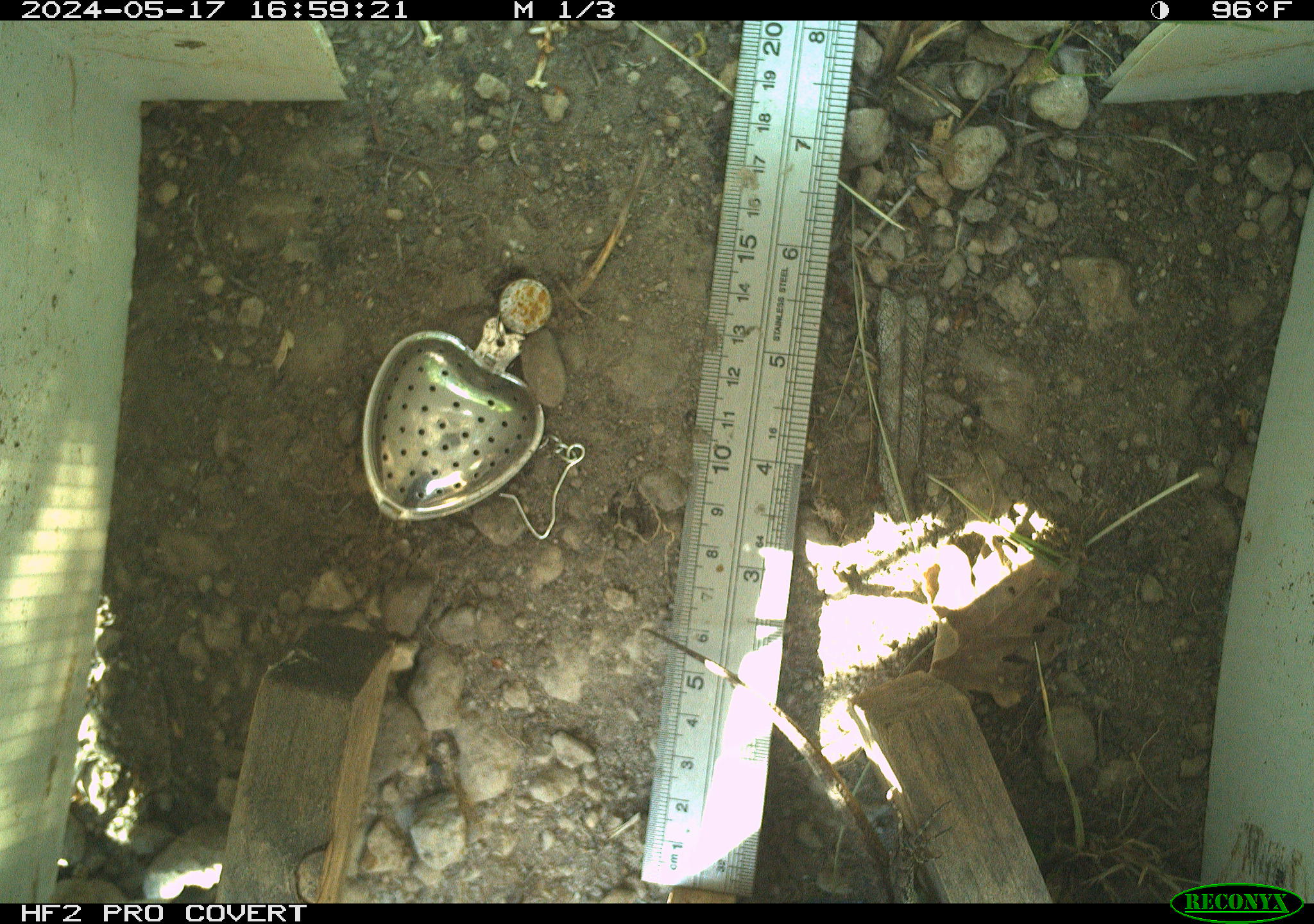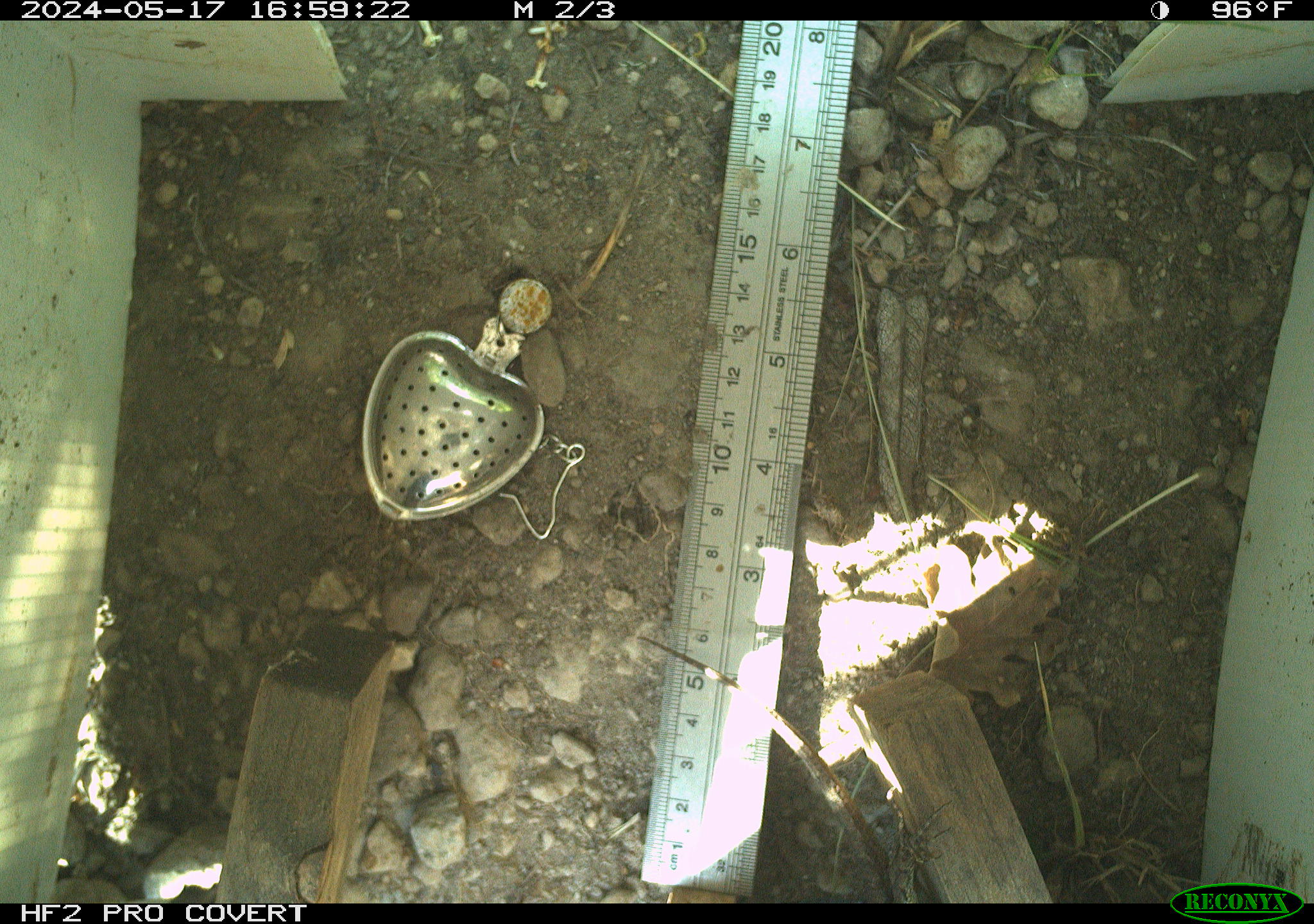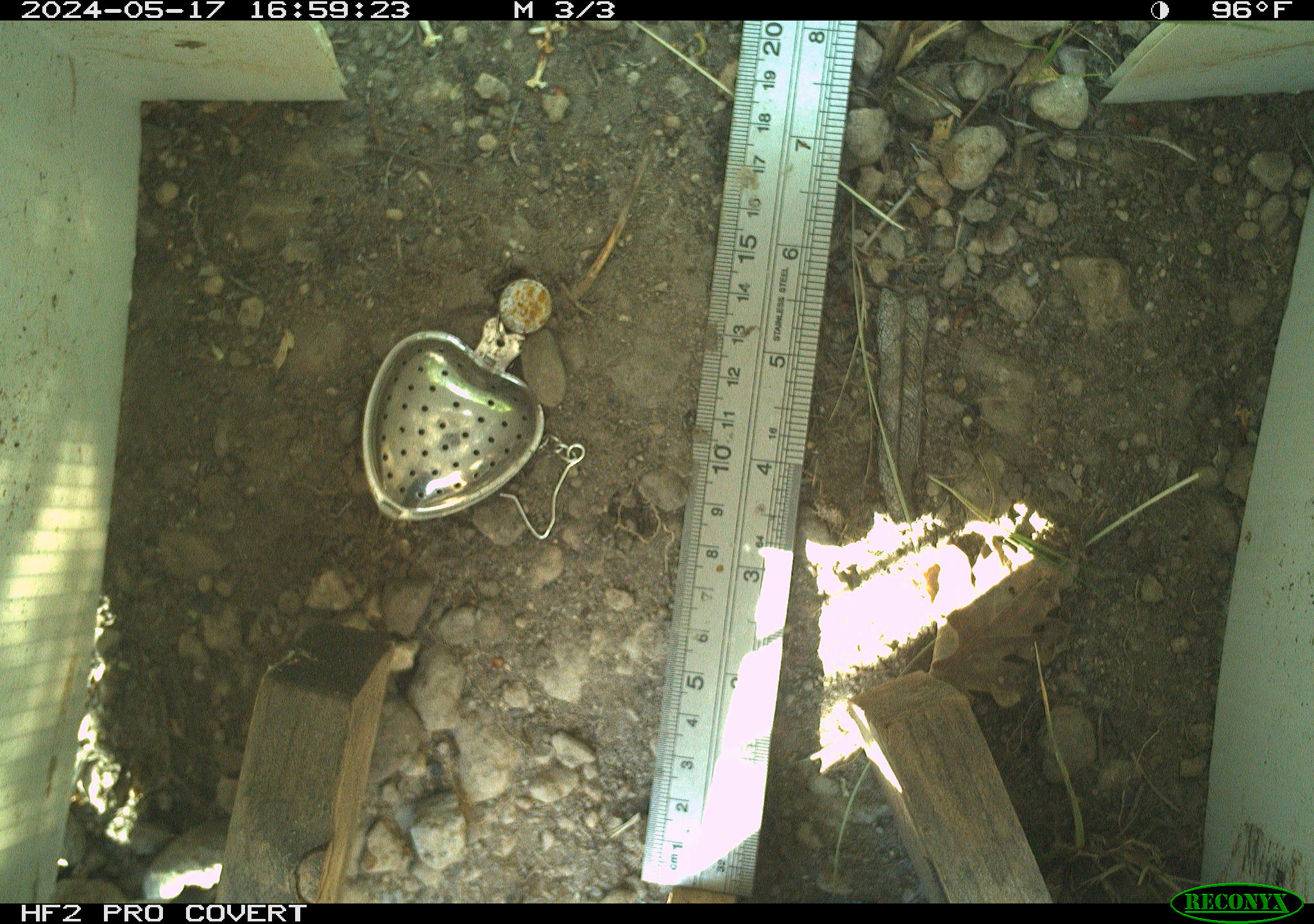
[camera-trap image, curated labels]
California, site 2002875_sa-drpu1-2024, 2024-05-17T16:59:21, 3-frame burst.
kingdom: Animalia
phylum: Chordata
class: Reptilia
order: Squamata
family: Phrynosomatidae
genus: Sceloporus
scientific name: Sceloporus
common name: spiny lizards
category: sceloporus species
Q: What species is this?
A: Sceloporus species (spiny lizards) (Sceloporus).